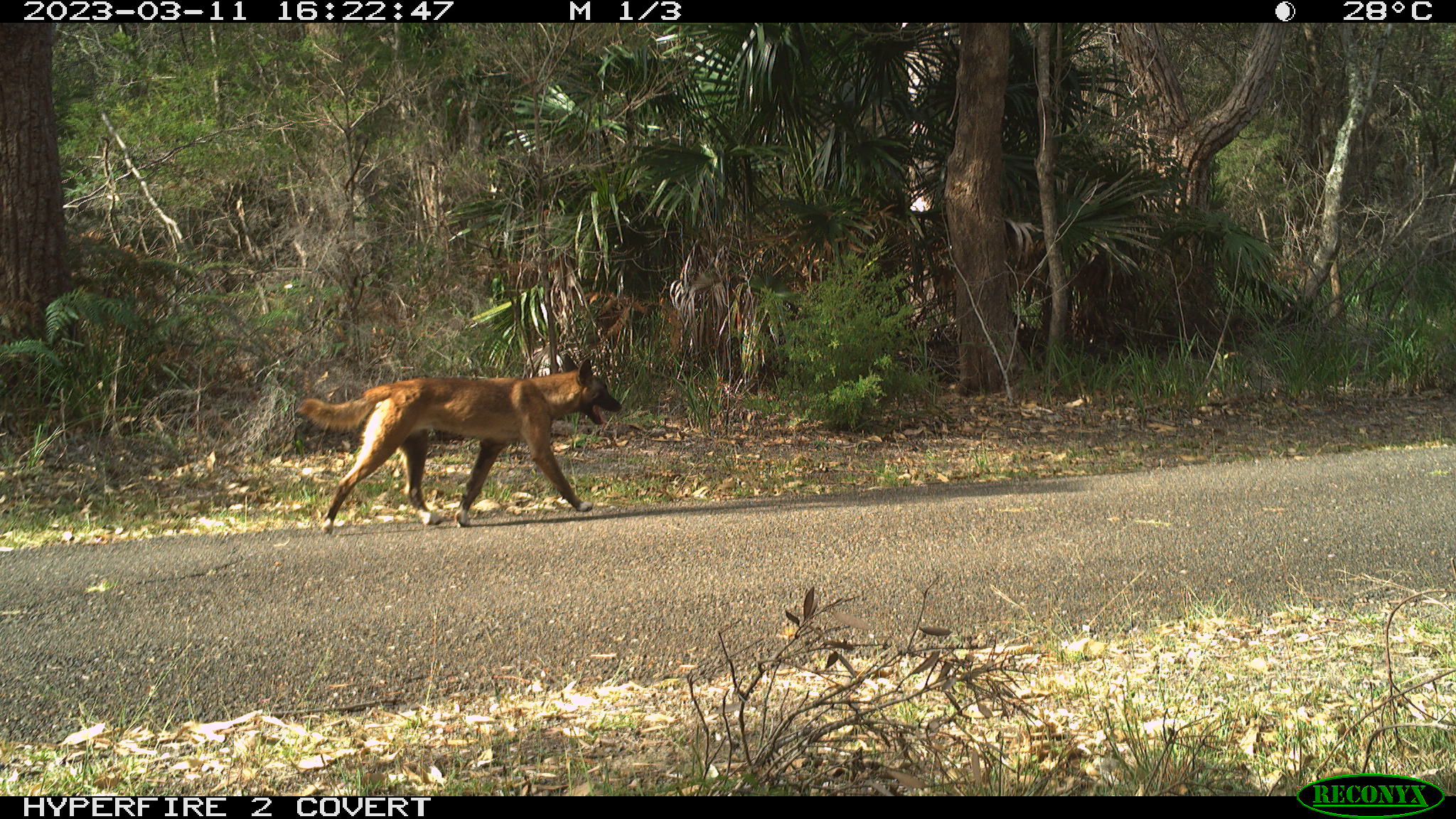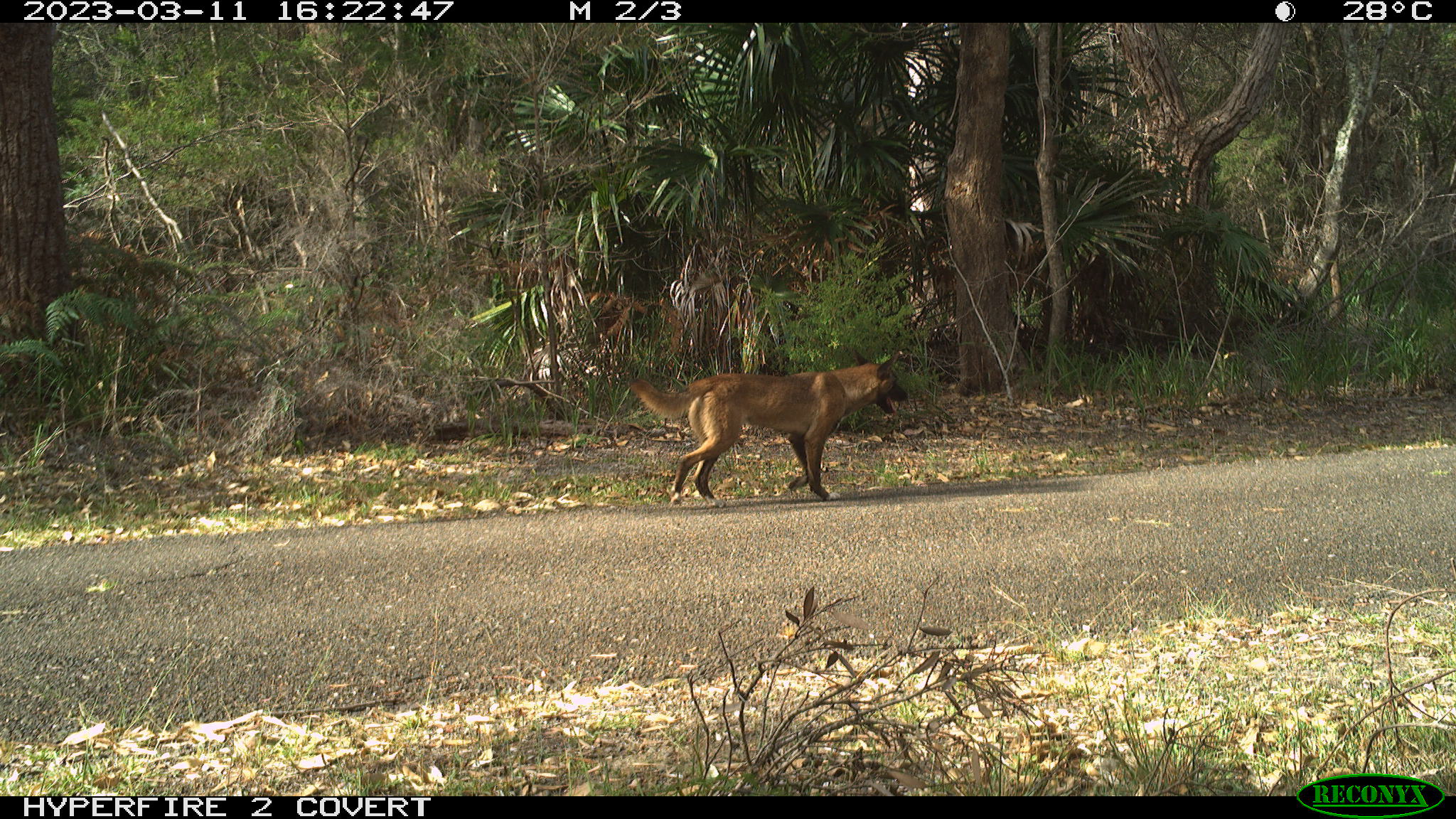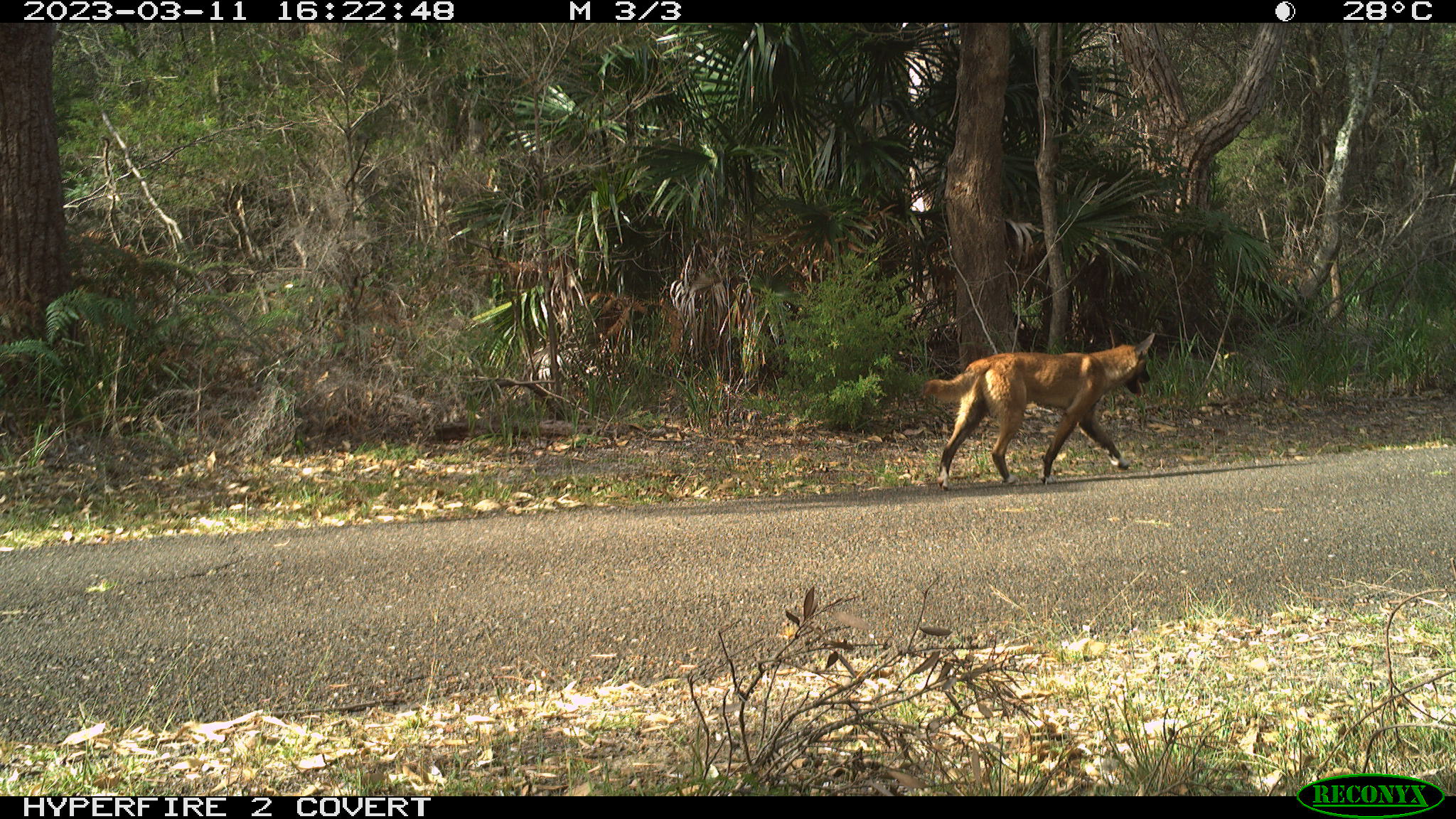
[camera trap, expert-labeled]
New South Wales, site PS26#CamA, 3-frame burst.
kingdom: Animalia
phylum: Chordata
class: Mammalia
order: Carnivora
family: Canidae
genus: Canis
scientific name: Canis familiaris dingo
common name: dingo